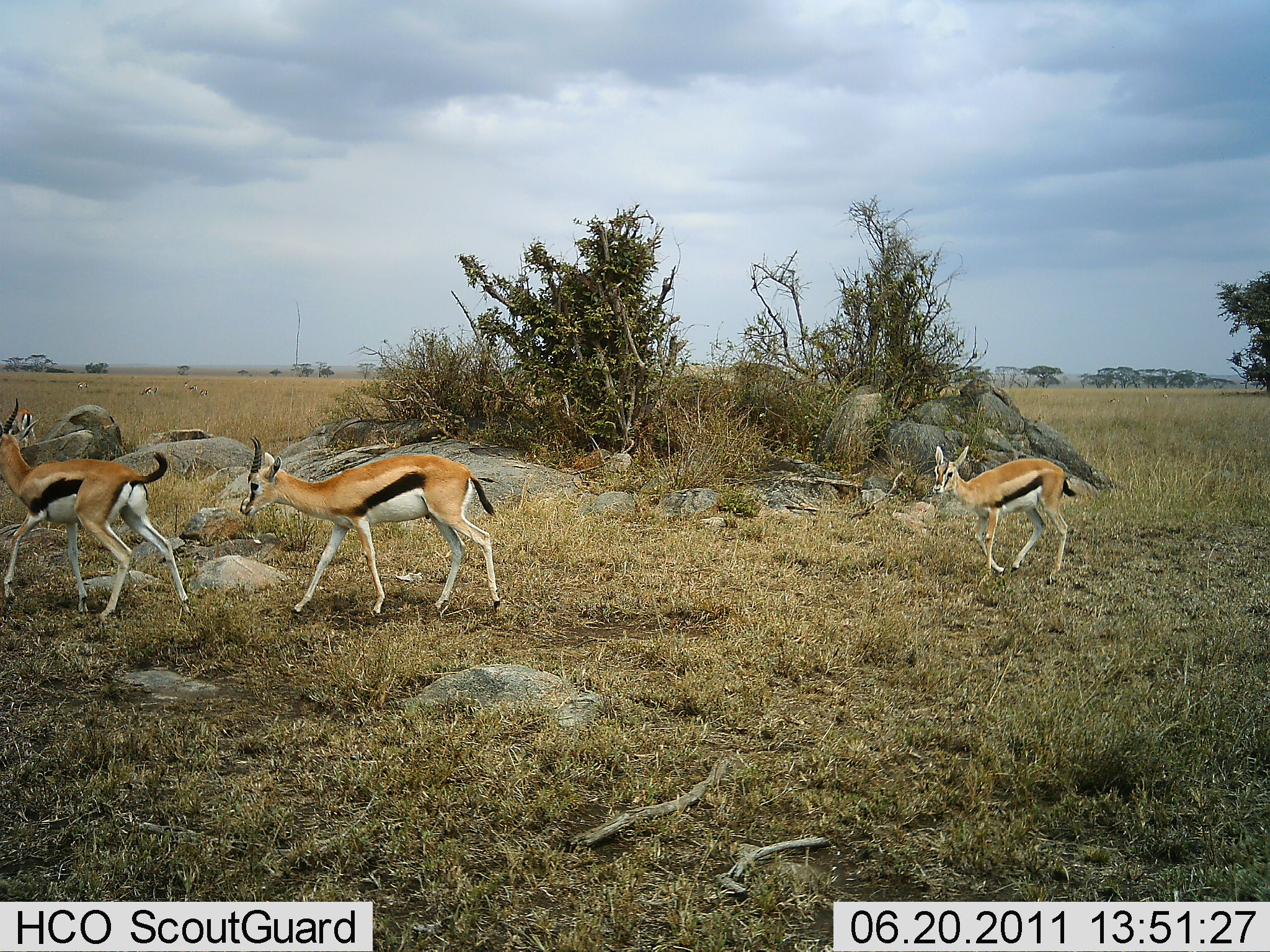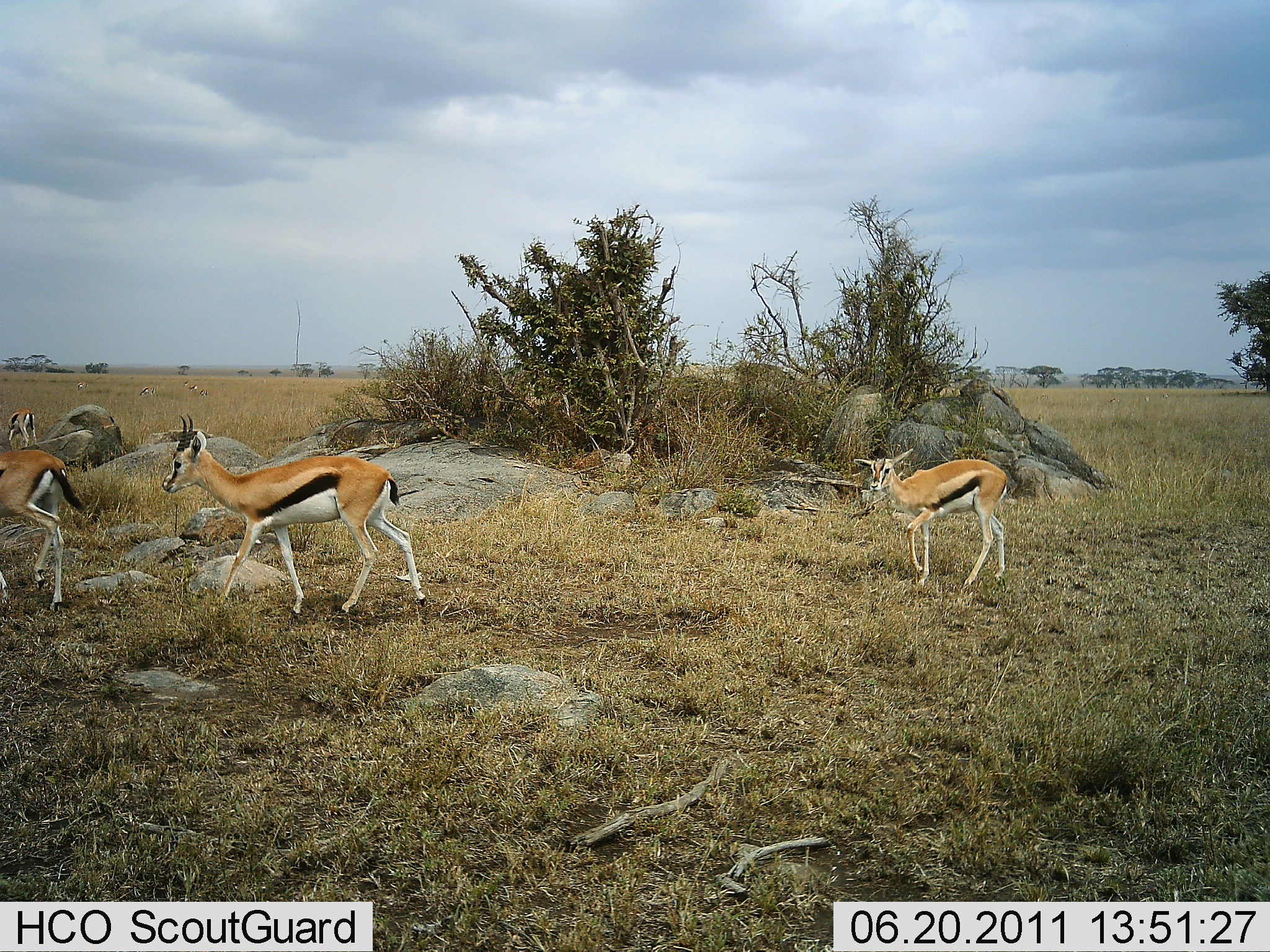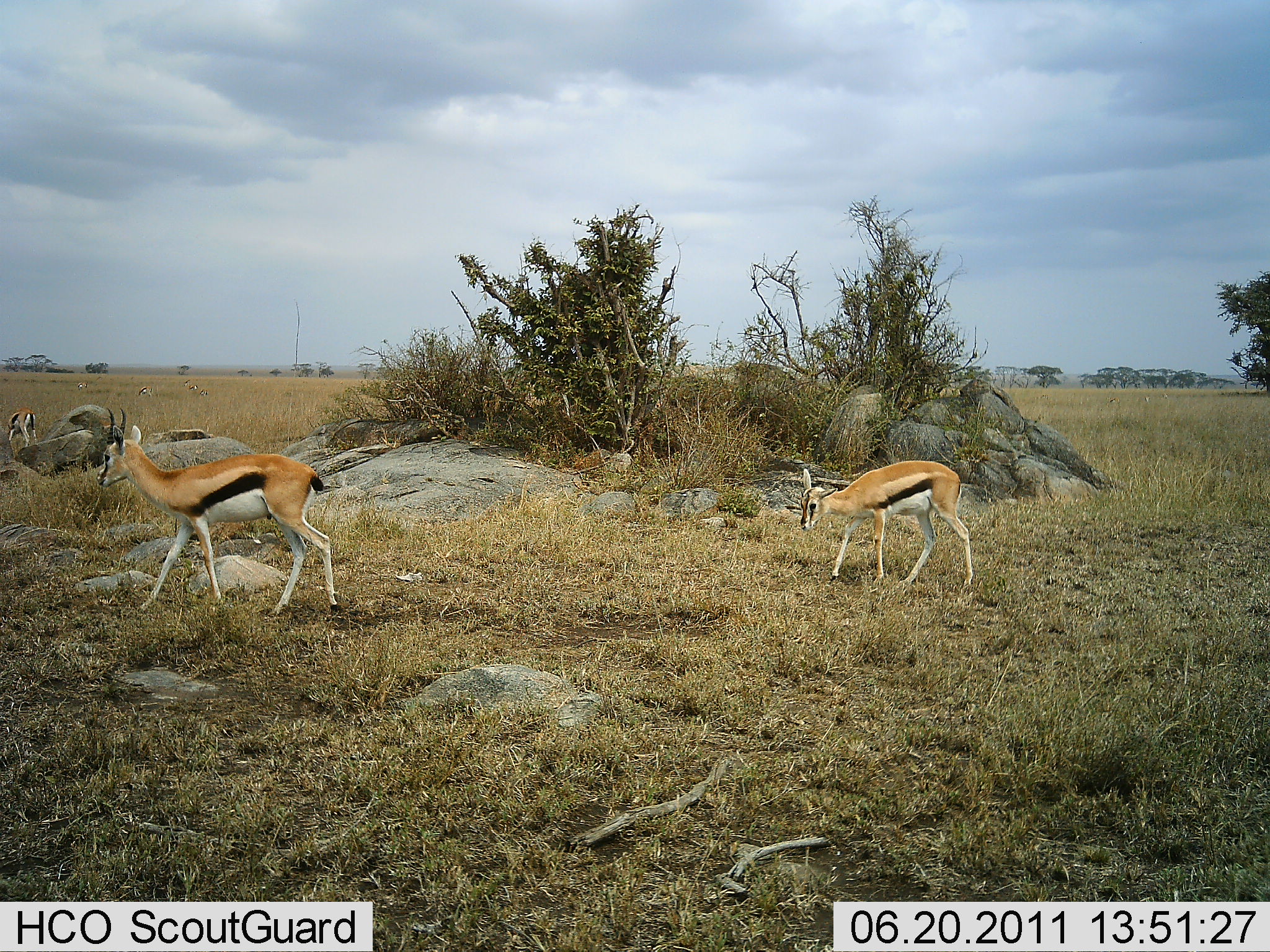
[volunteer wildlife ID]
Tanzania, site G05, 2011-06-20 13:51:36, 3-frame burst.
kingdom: Animalia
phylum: Chordata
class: Mammalia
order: Artiodactyla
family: Bovidae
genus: Eudorcas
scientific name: Eudorcas thomsonii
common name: thomson's gazelle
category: gazellethomsons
Gazellethomsons (thomson's gazelle) (Eudorcas thomsonii), count 4. Behavior (volunteer vote fractions): standing 27%, resting 9%, moving 100%, interacting 0%. Young present (vote fraction): 18%. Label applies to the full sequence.